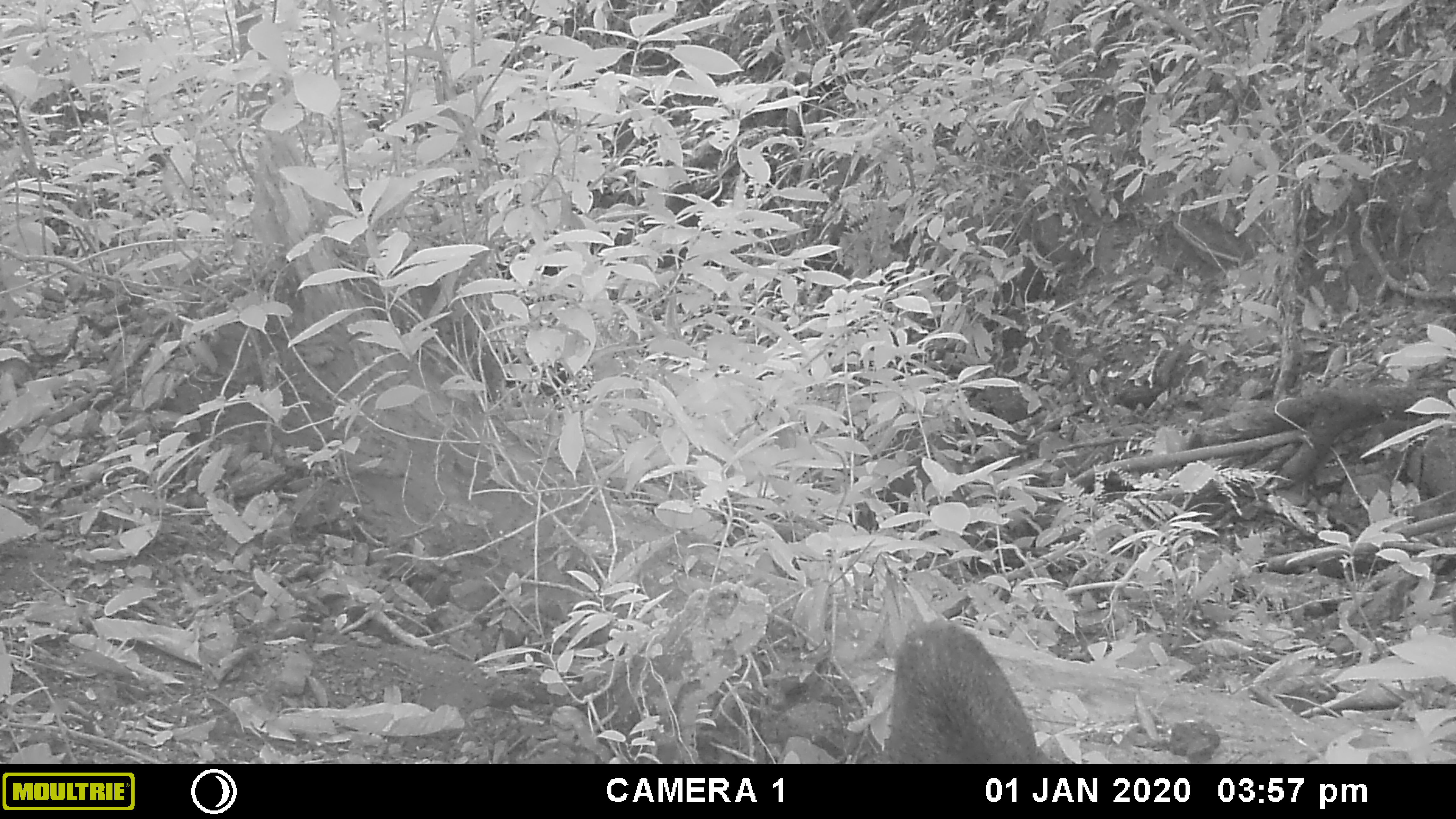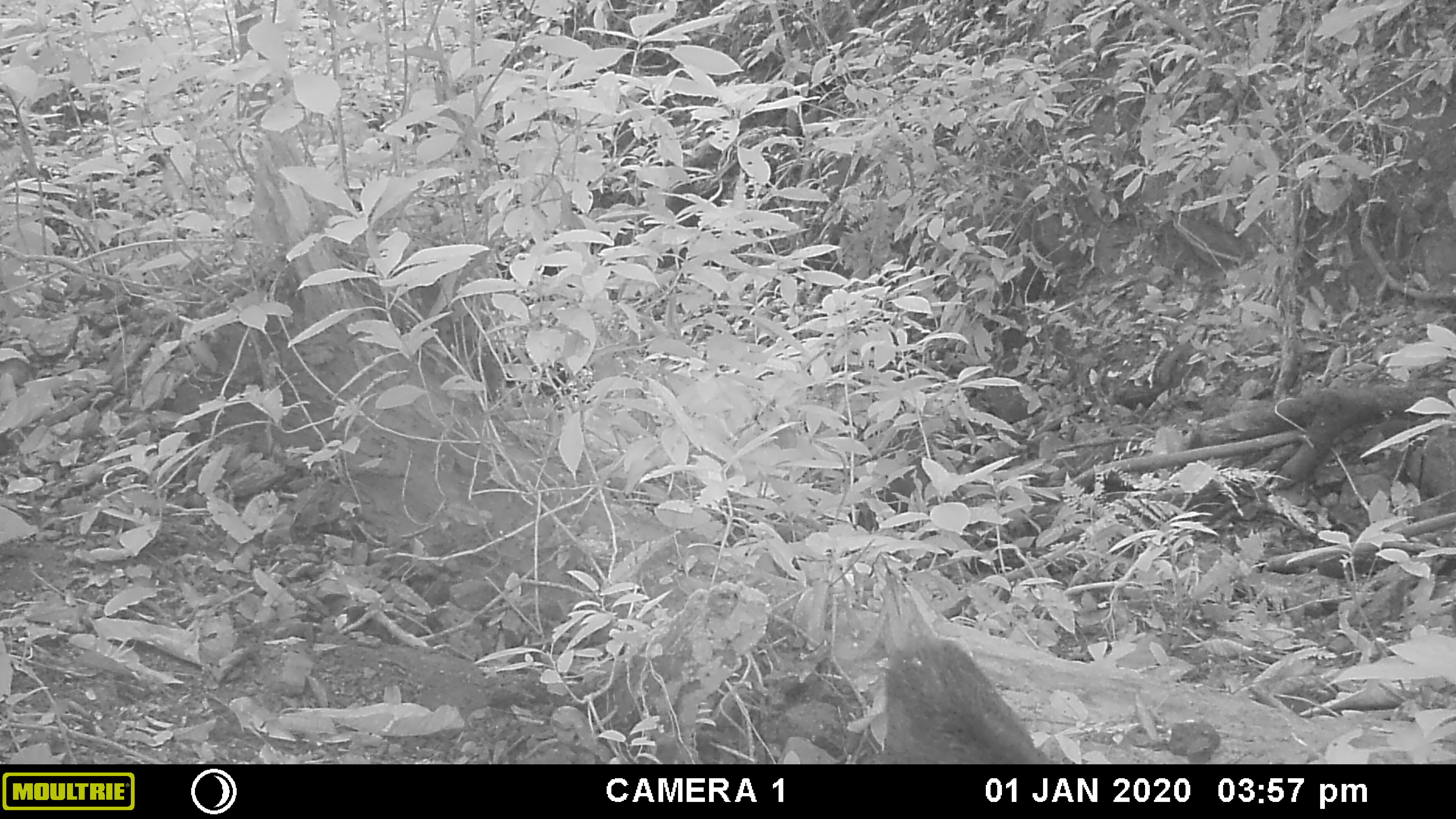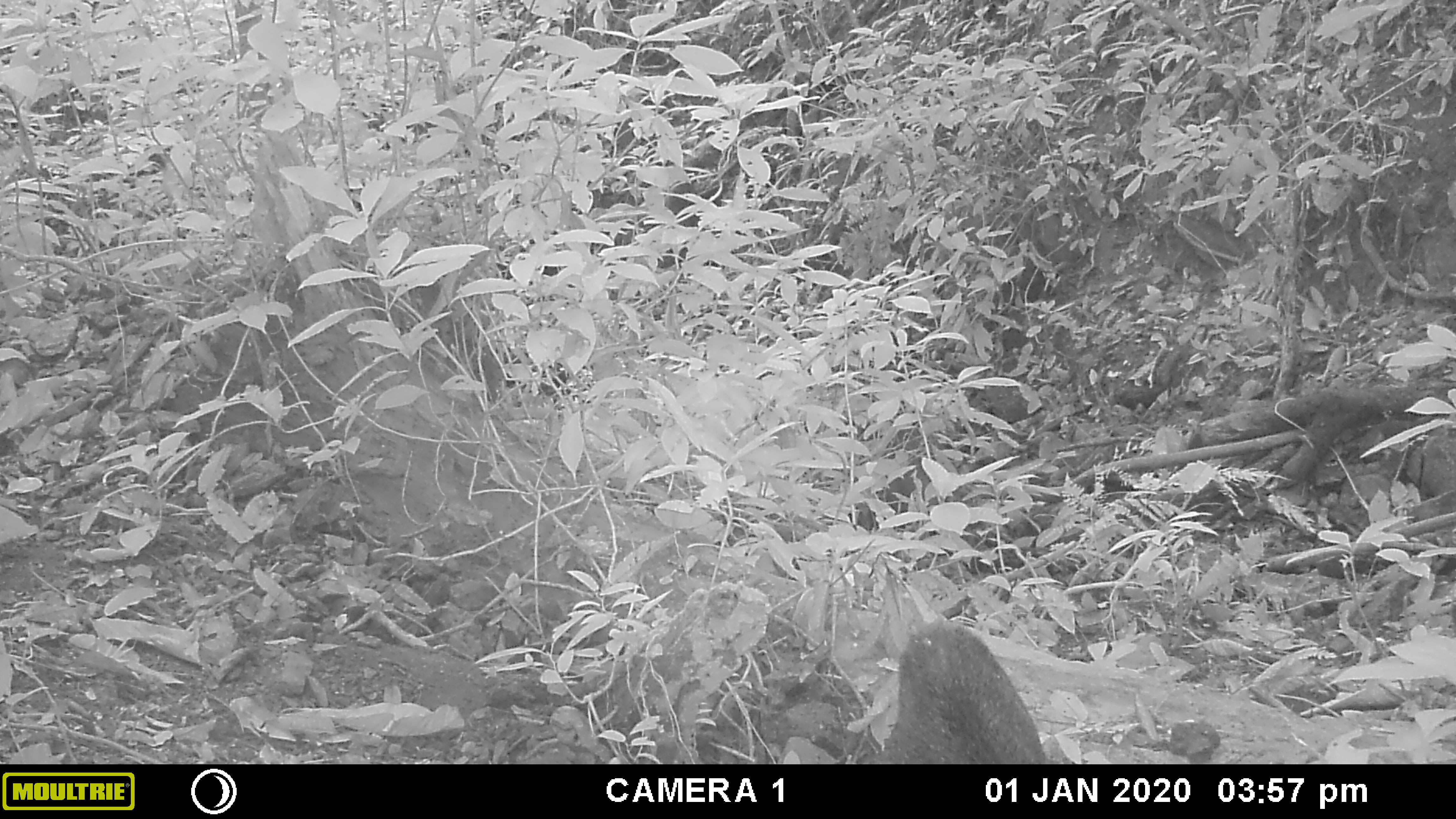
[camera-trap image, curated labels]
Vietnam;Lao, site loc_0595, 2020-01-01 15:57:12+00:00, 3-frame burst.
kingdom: Animalia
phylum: Chordata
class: Mammalia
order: Artiodactyla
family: Suidae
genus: Sus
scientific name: Sus scrofa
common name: eurasian wild pig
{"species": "eurasian wild pig (Sus scrofa)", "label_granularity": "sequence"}